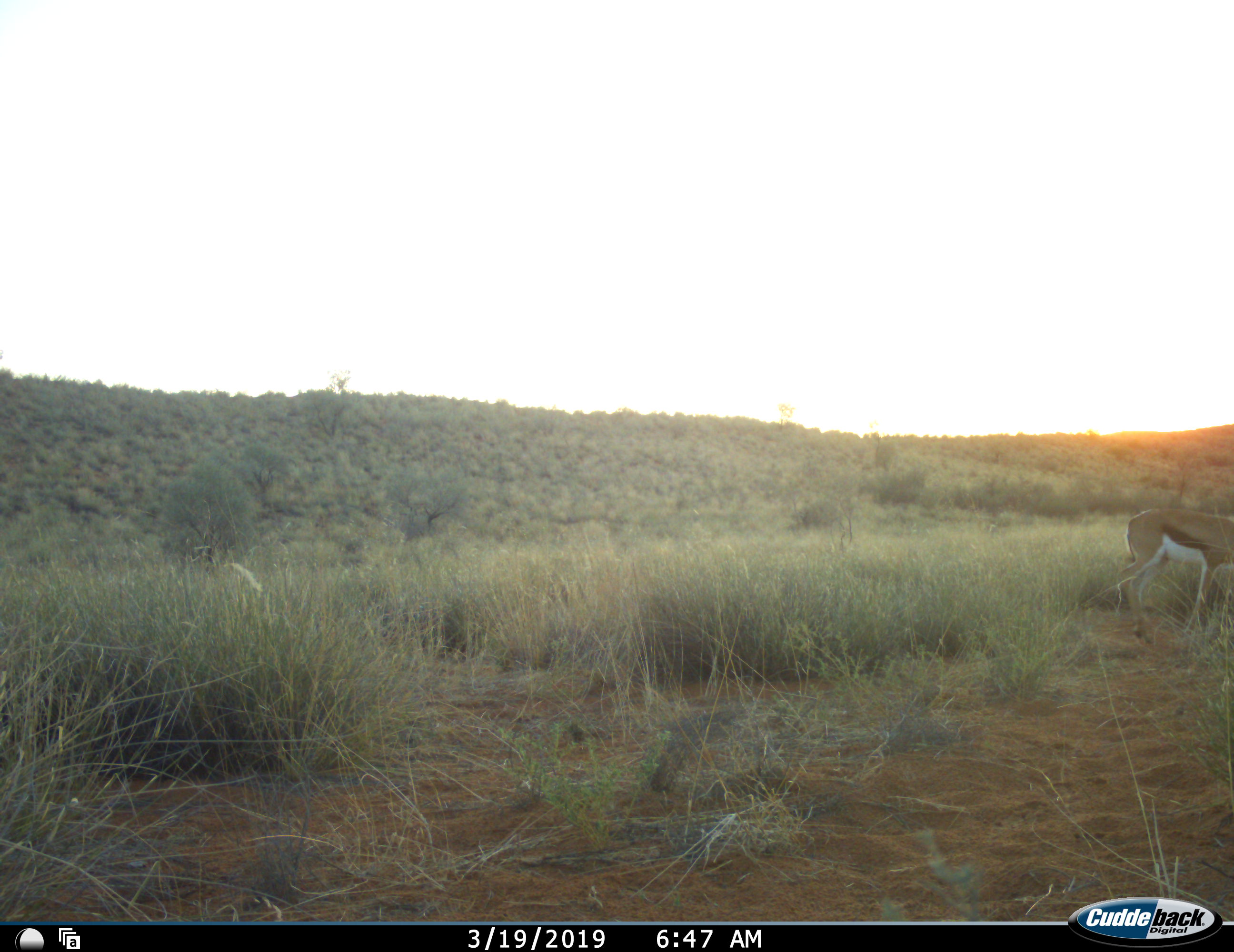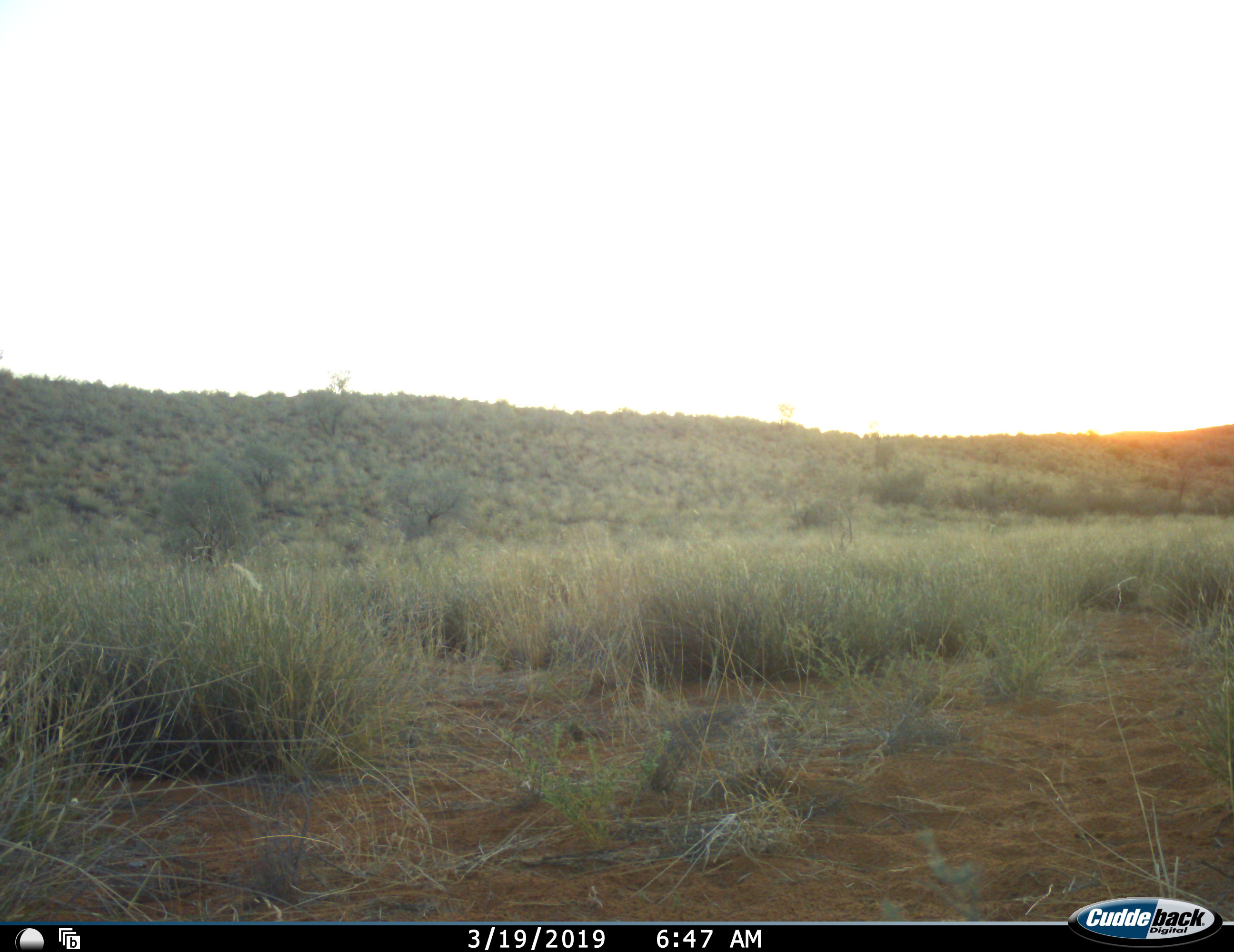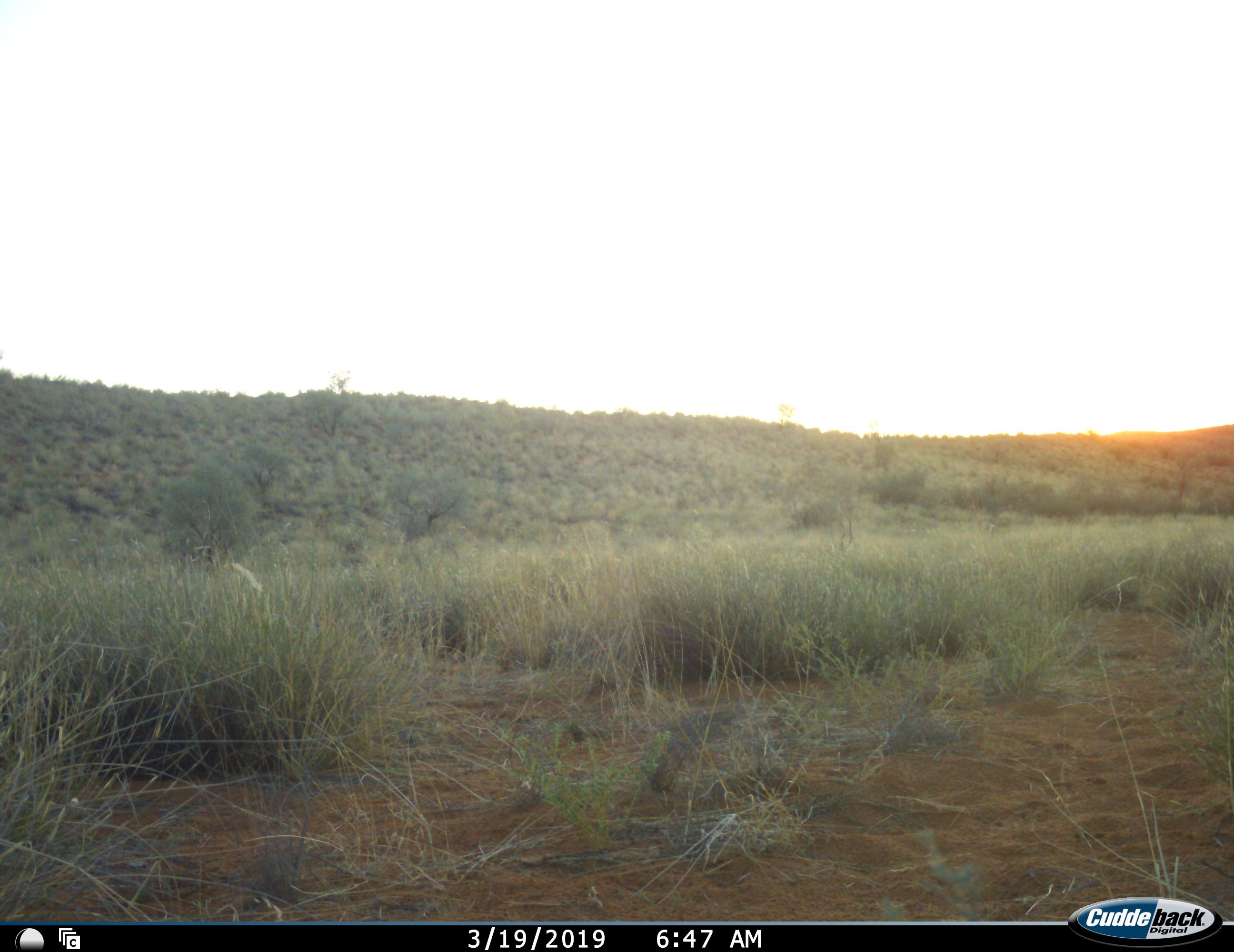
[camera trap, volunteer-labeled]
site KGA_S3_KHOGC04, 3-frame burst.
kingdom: Animalia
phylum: Chordata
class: Mammalia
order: Artiodactyla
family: Bovidae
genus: Antidorcas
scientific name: Antidorcas marsupialis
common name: springbok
Springbok (Antidorcas marsupialis), count 1. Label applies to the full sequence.